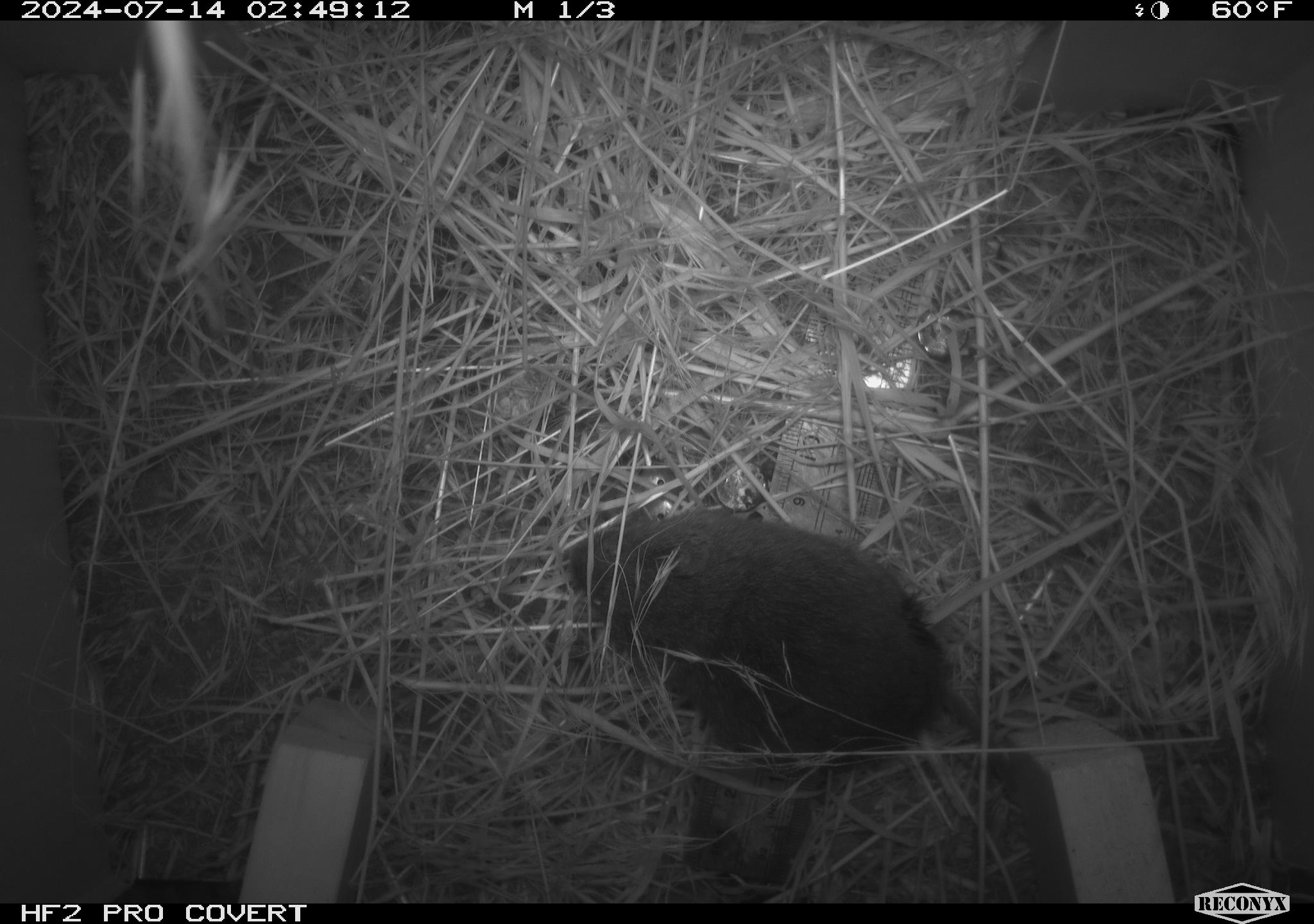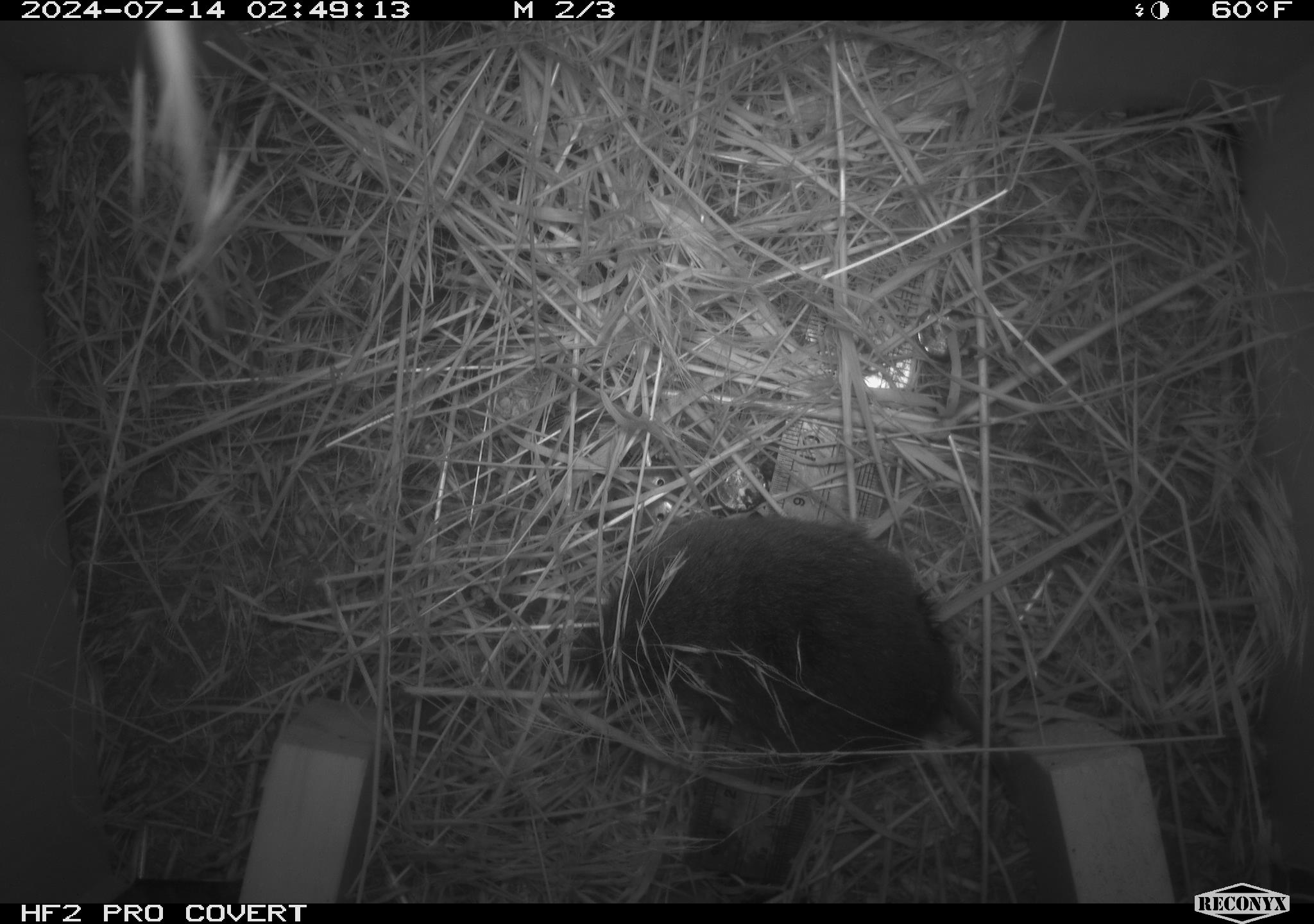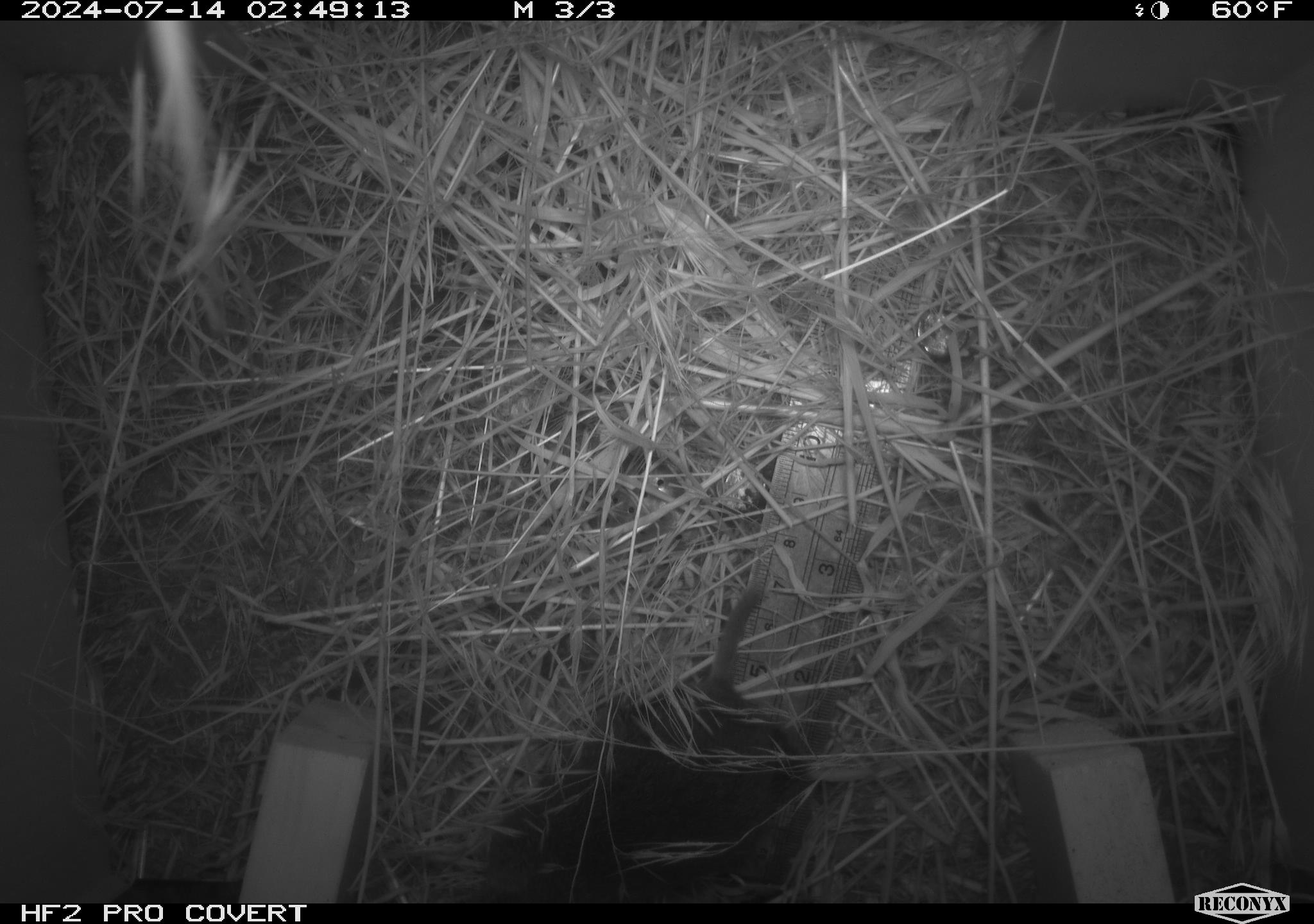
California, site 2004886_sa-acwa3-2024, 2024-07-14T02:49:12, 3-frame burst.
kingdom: Animalia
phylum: Chordata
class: Mammalia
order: Rodentia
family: Cricetidae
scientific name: Arvicolinae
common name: voles, lemmings, and muskrats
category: arvicolinae subfamily